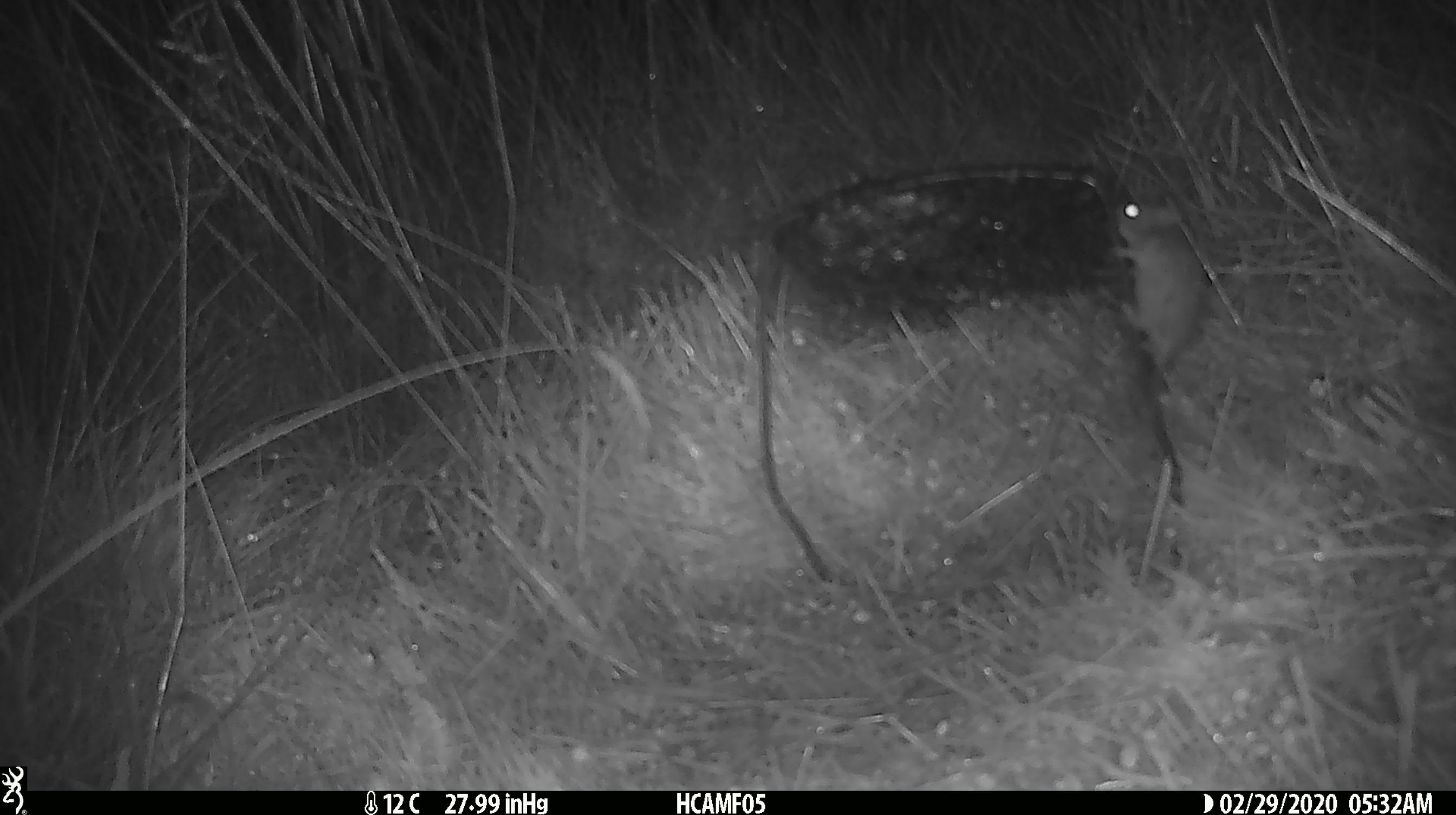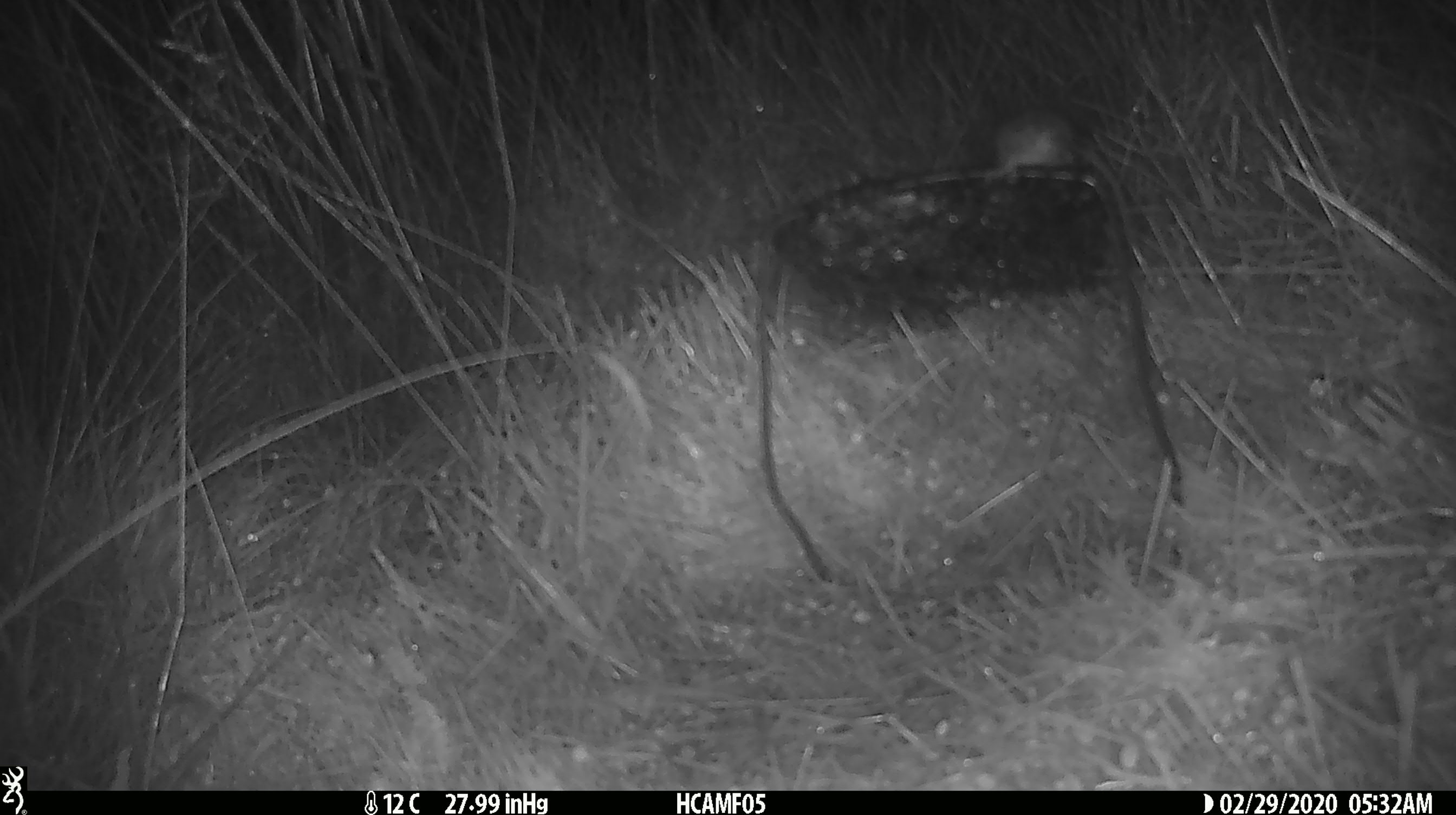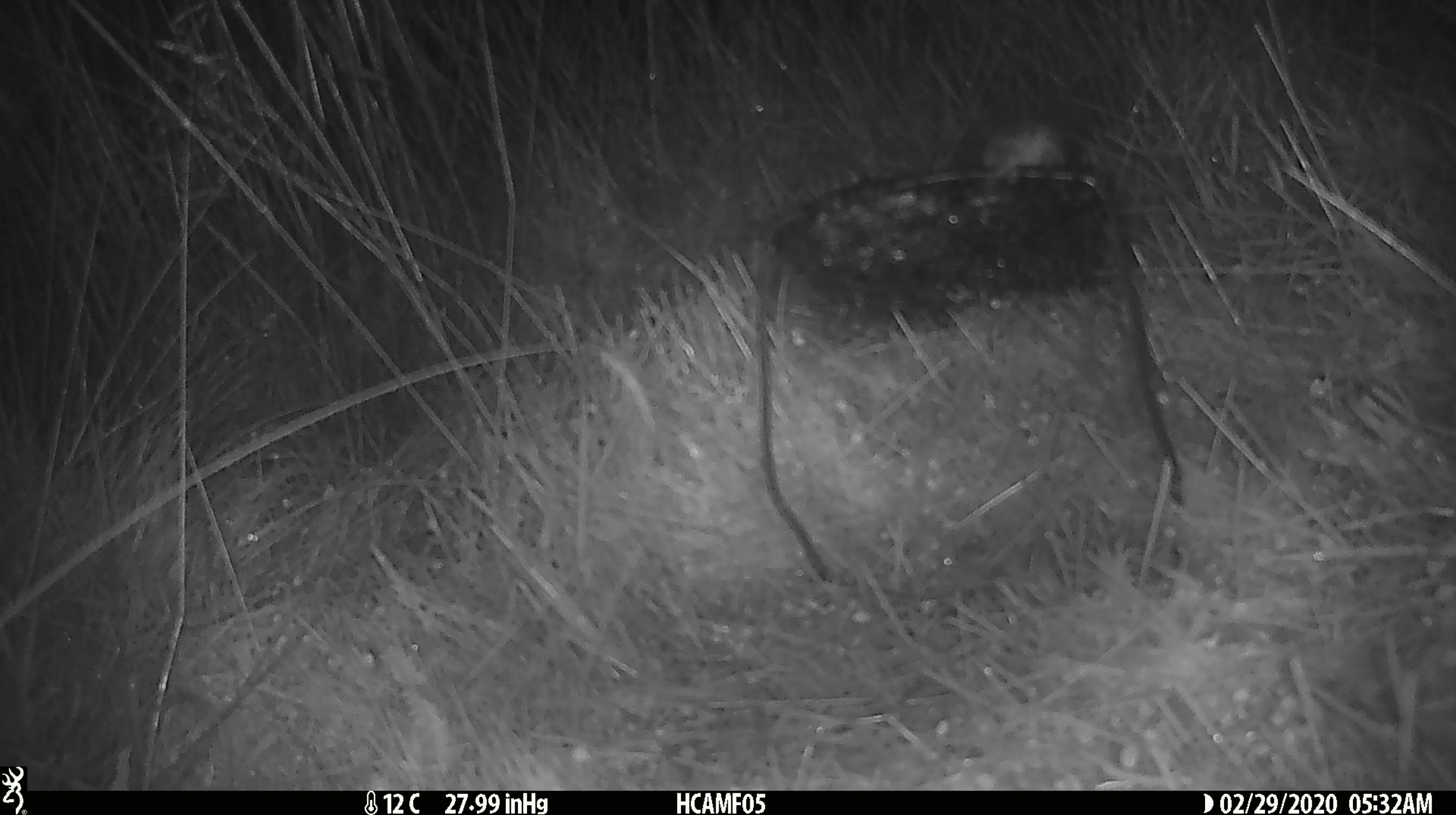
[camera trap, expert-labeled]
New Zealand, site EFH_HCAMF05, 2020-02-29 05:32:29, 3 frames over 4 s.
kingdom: Animalia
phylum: Chordata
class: Mammalia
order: Rodentia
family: Muridae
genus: Mus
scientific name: Mus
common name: mouse